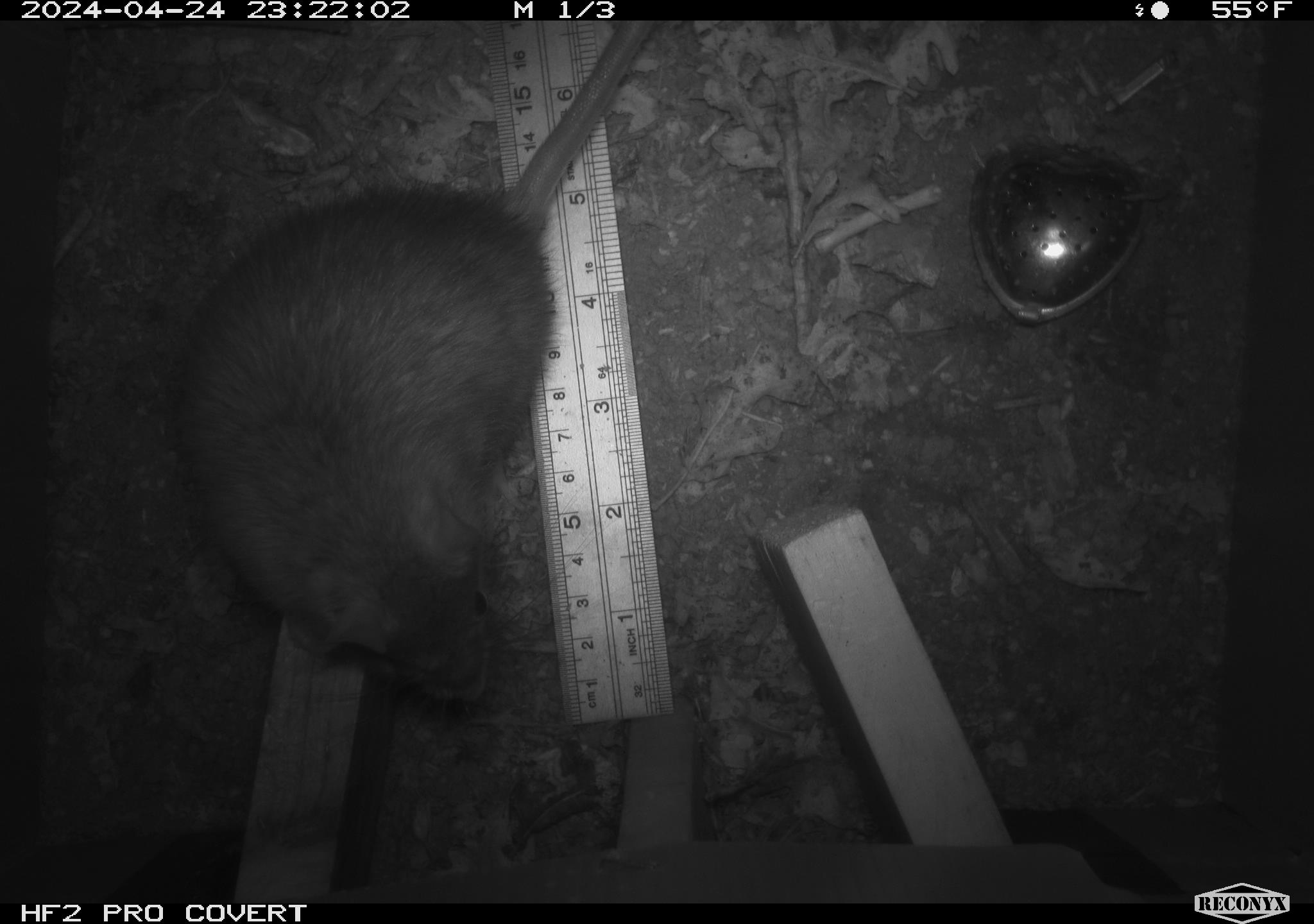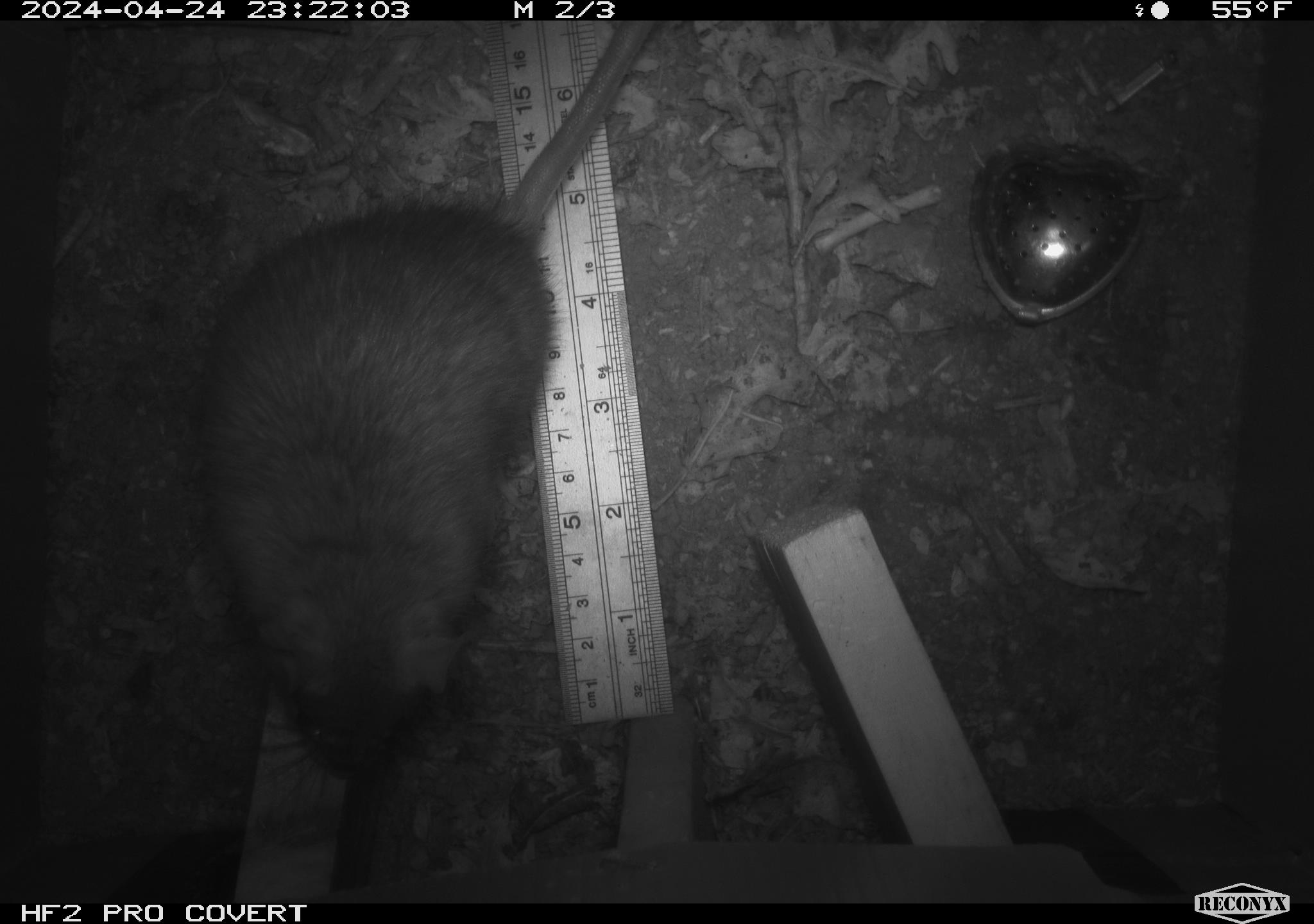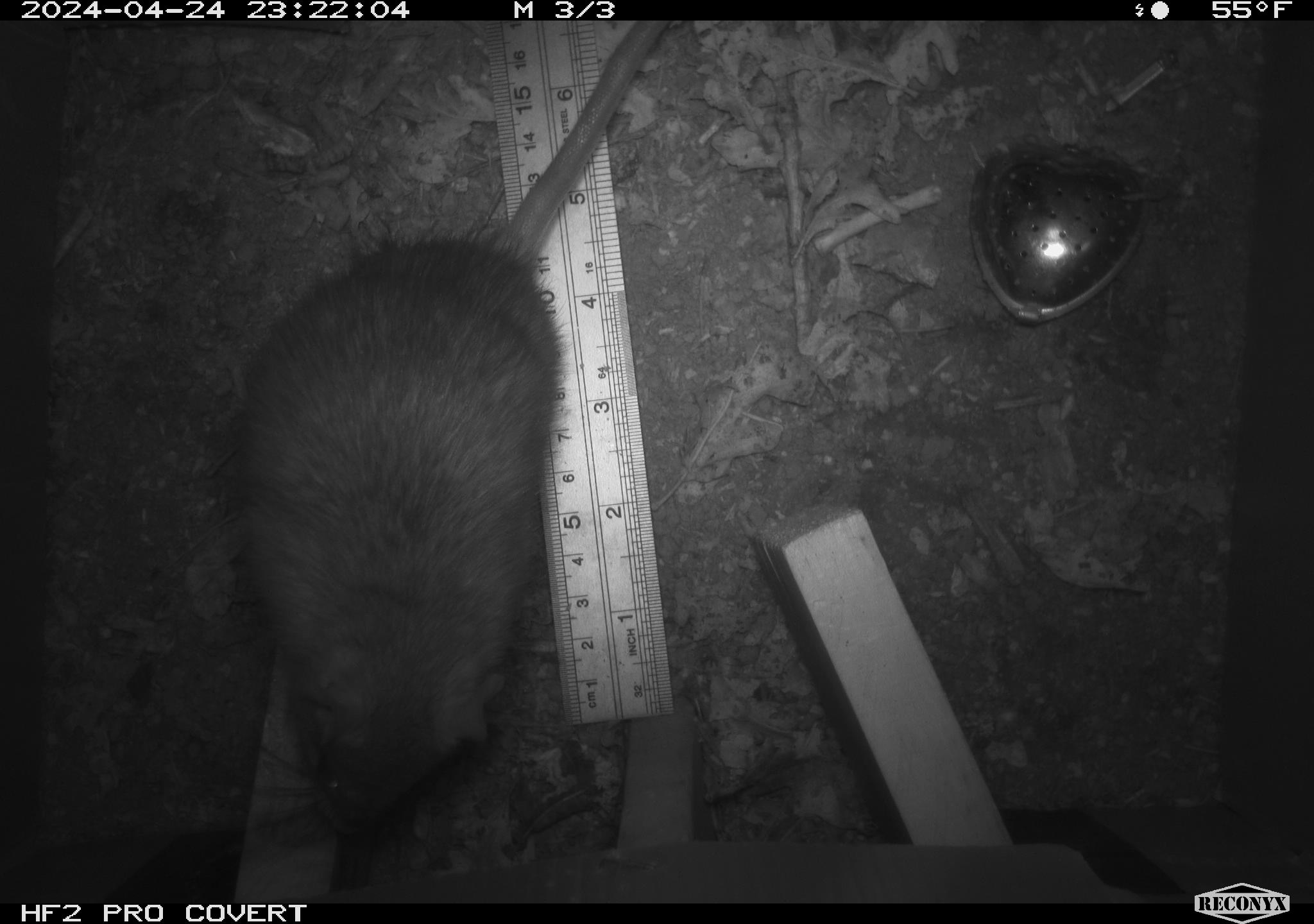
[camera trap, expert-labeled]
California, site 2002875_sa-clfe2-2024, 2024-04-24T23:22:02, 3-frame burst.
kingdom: Animalia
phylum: Chordata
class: Mammalia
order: Rodentia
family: Muridae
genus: Rattus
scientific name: Rattus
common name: rat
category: rattus species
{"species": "rattus species (rat) (Rattus)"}